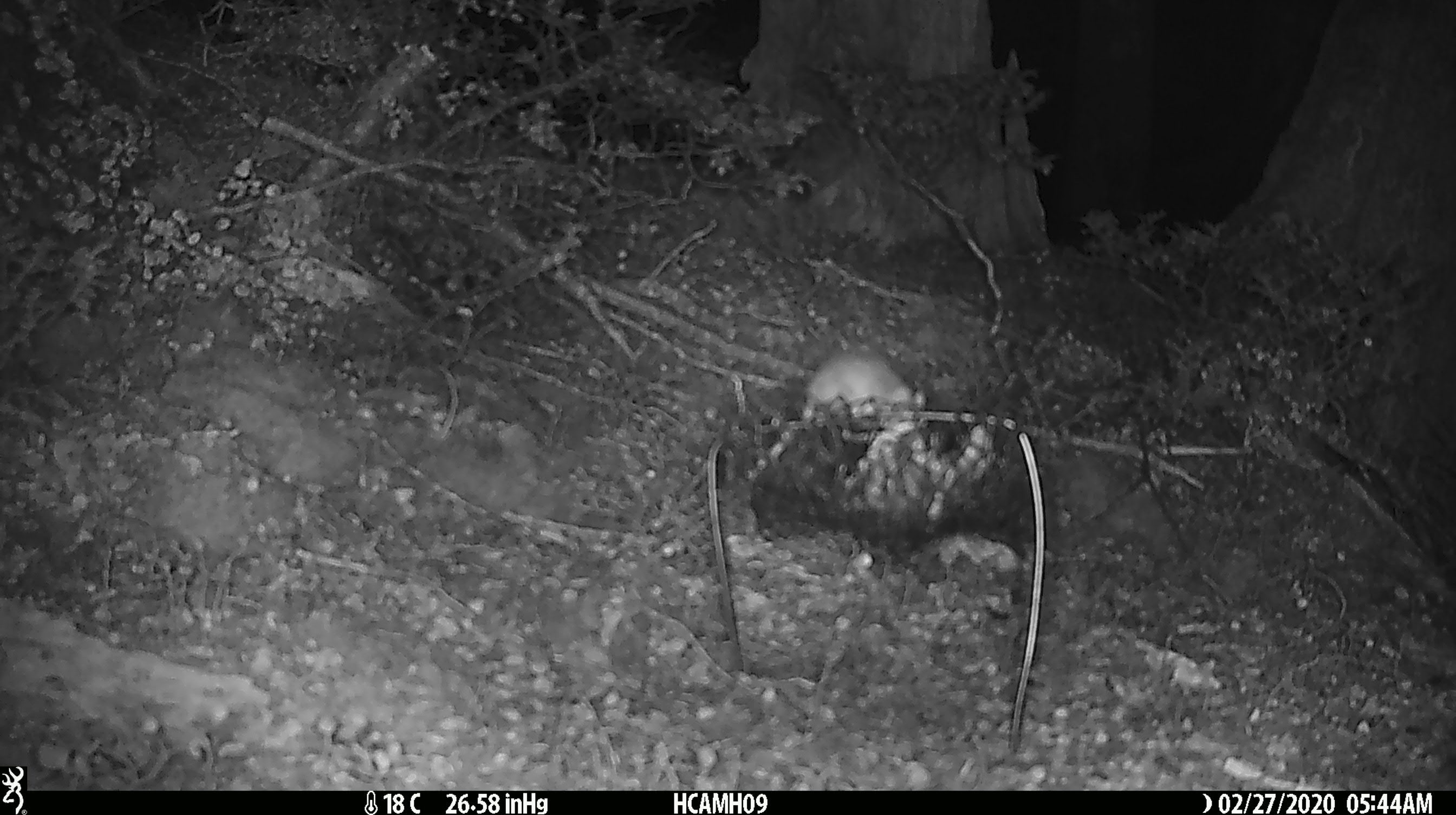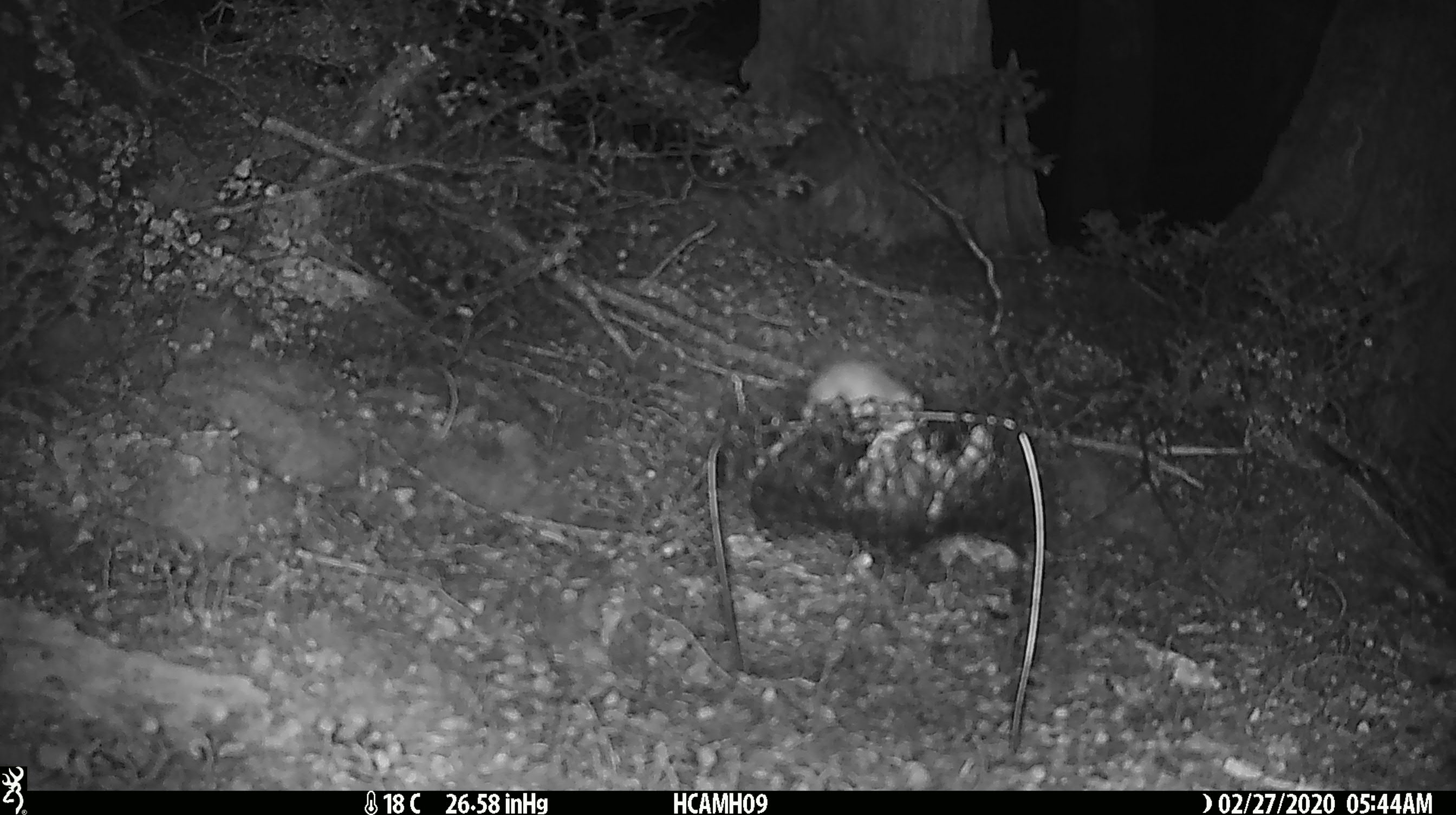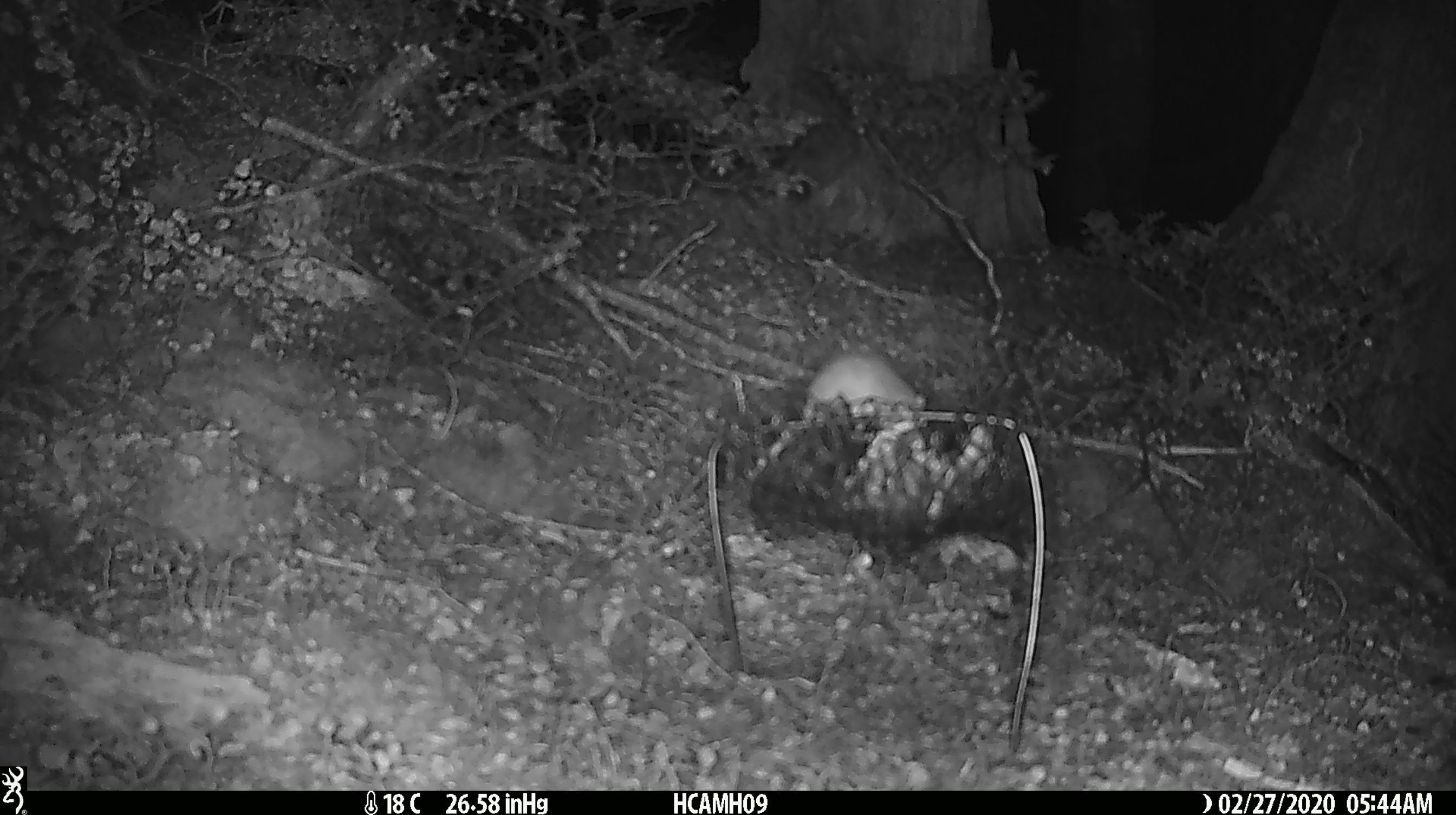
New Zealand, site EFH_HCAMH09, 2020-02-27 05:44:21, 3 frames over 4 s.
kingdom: Animalia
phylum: Chordata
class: Mammalia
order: Rodentia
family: Muridae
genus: Mus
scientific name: Mus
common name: mouse